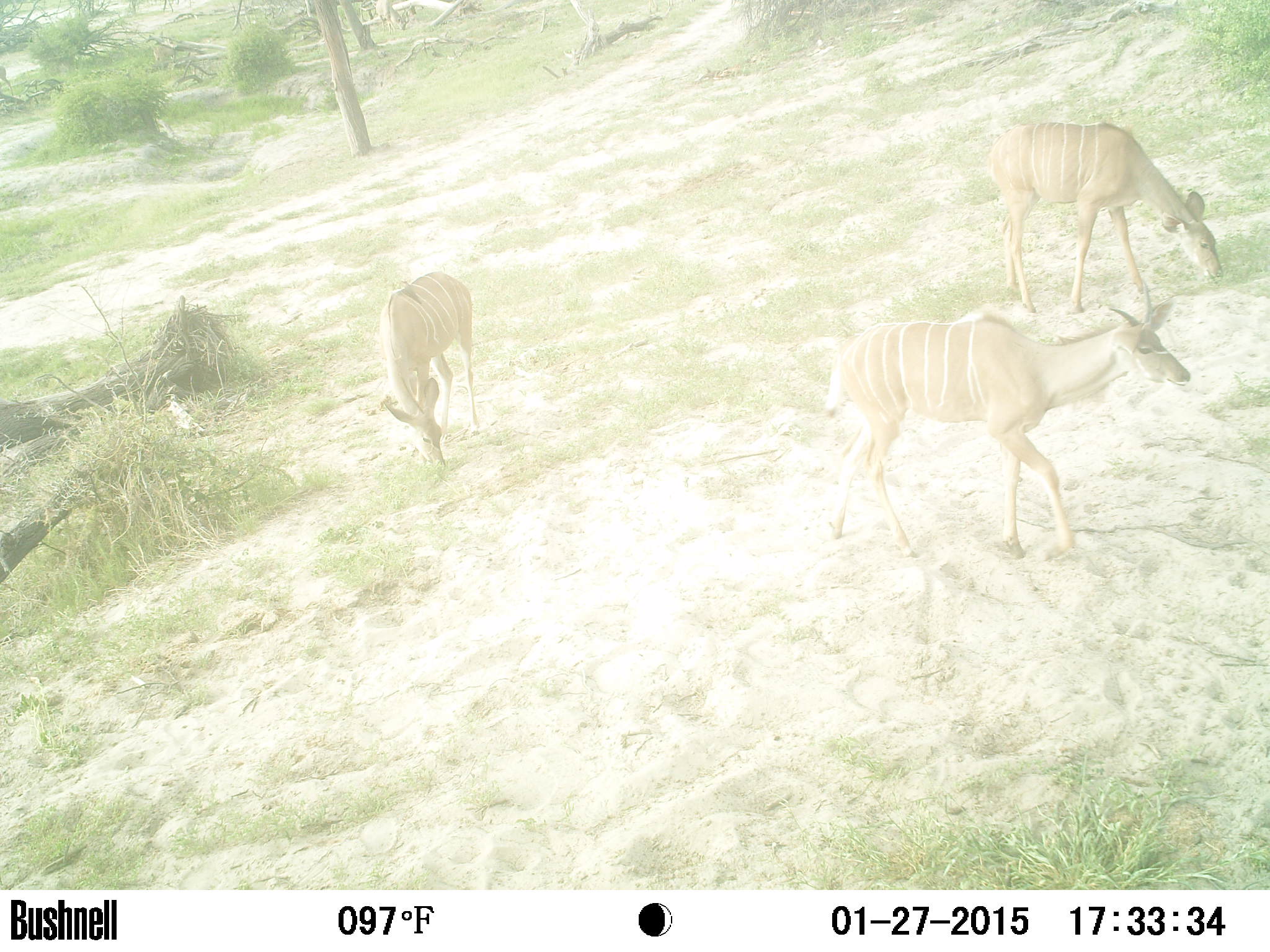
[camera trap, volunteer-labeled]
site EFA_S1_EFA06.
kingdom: Animalia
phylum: Chordata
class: Mammalia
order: Artiodactyla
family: Bovidae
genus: Tragelaphus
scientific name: Tragelaphus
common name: kudu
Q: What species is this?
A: Kudu (Tragelaphus).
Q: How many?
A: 3.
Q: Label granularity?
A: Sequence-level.